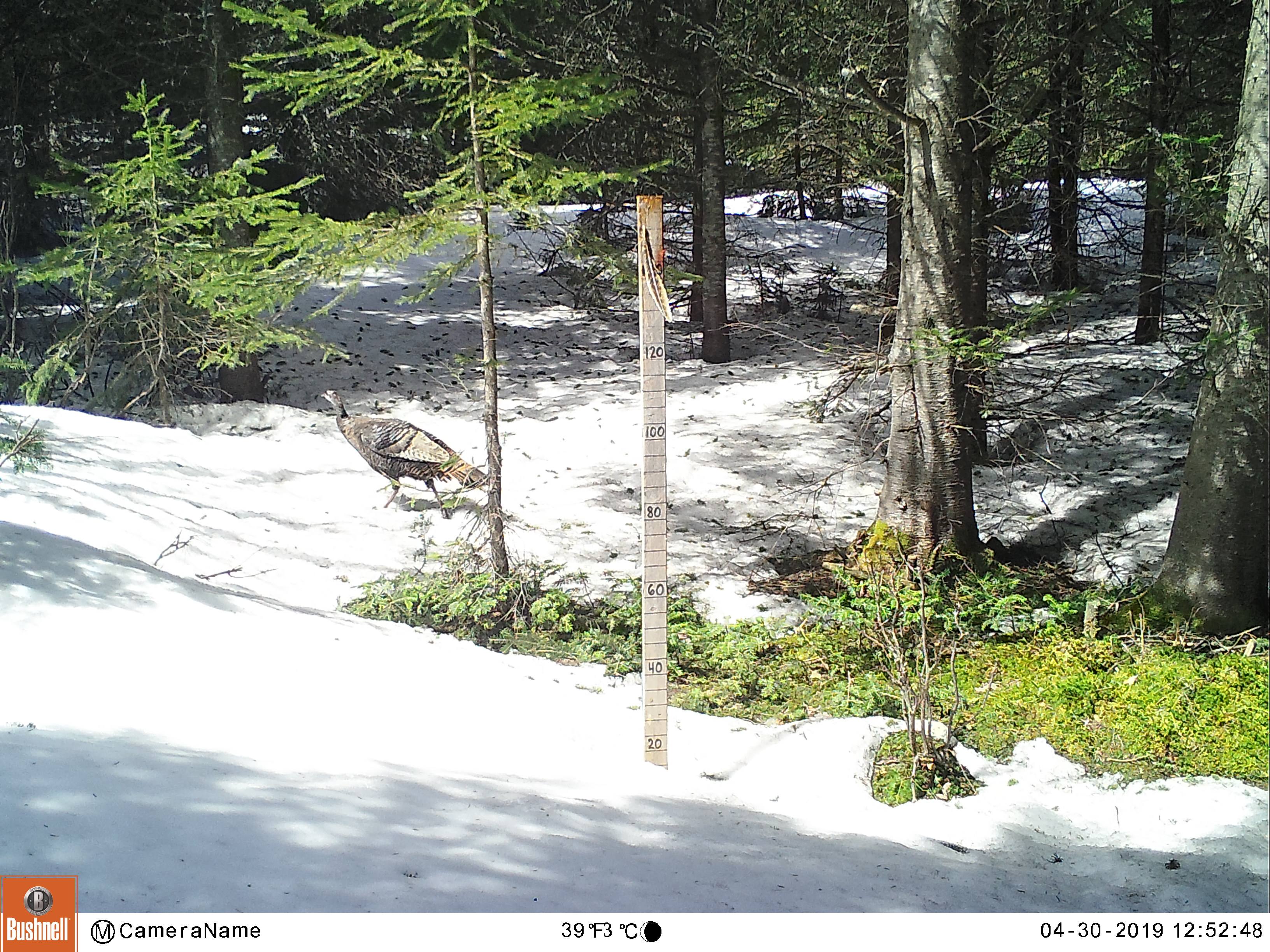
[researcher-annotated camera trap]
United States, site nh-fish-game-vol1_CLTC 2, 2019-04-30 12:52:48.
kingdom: Animalia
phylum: Chordata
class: Aves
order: Galliformes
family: Phasianidae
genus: Meleagris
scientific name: Meleagris gallopavo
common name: wild turkey